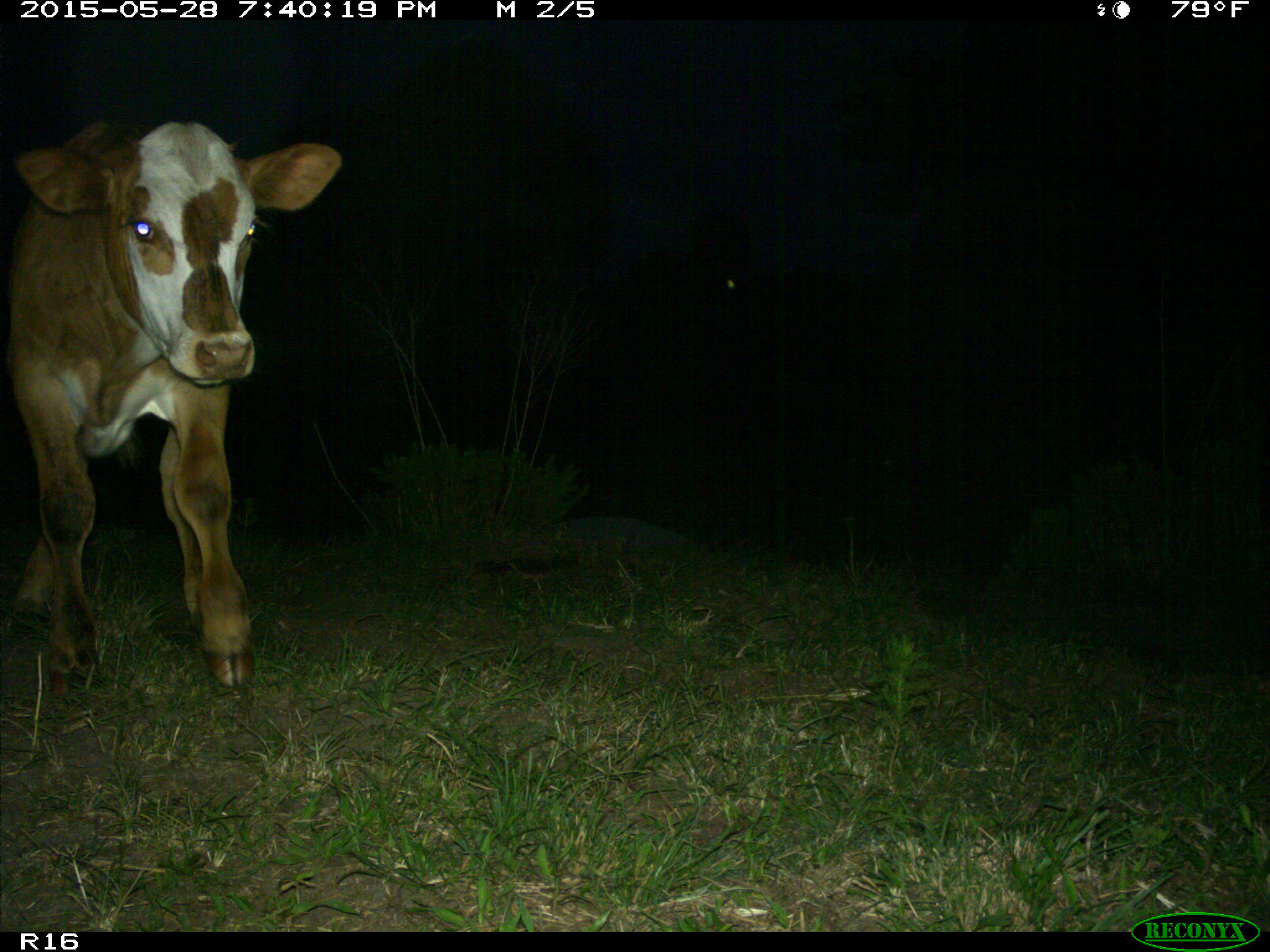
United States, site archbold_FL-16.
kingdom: Animalia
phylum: Chordata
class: Mammalia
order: Artiodactyla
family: Bovidae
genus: Bos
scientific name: Bos taurus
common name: domestic cow